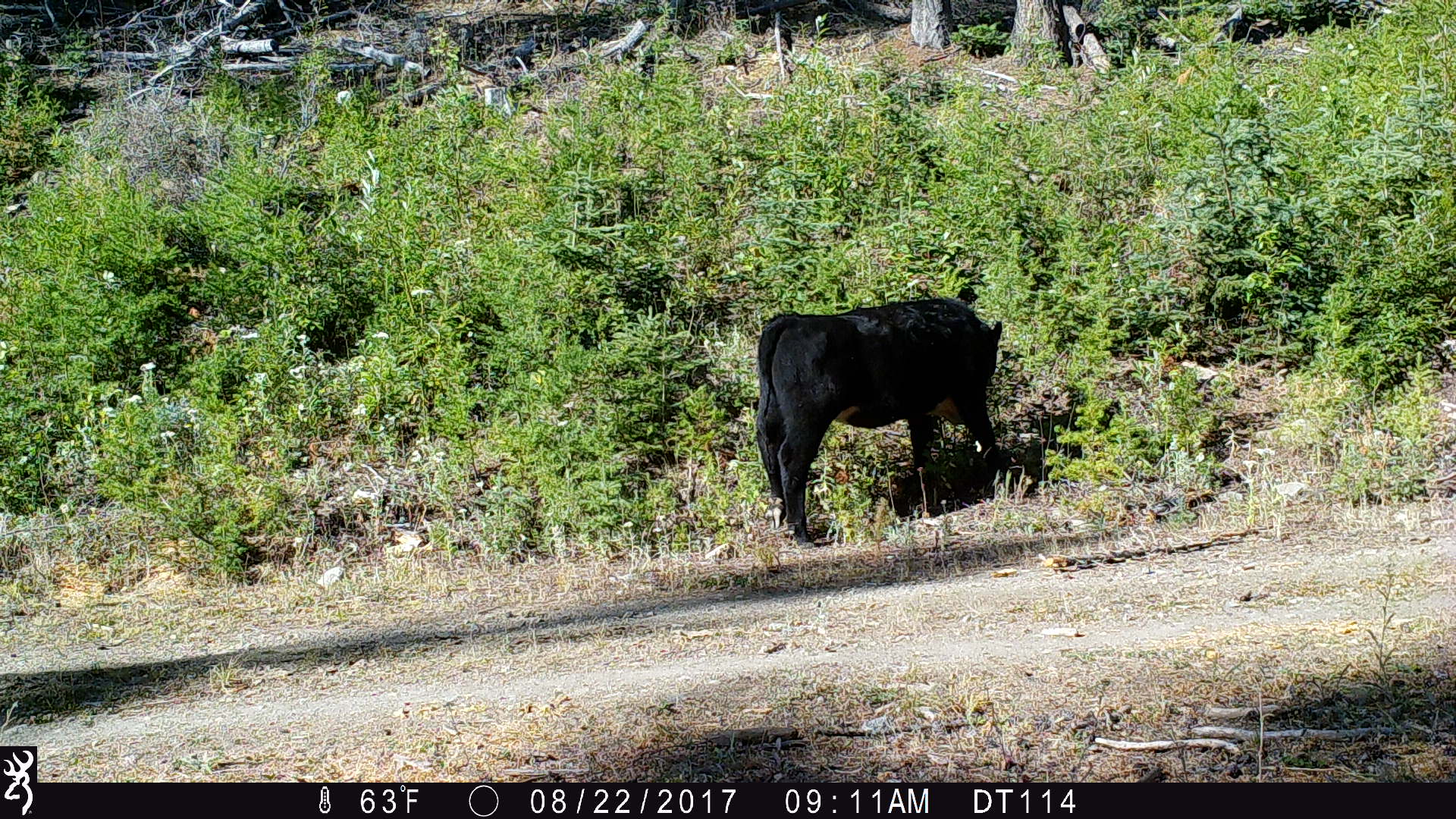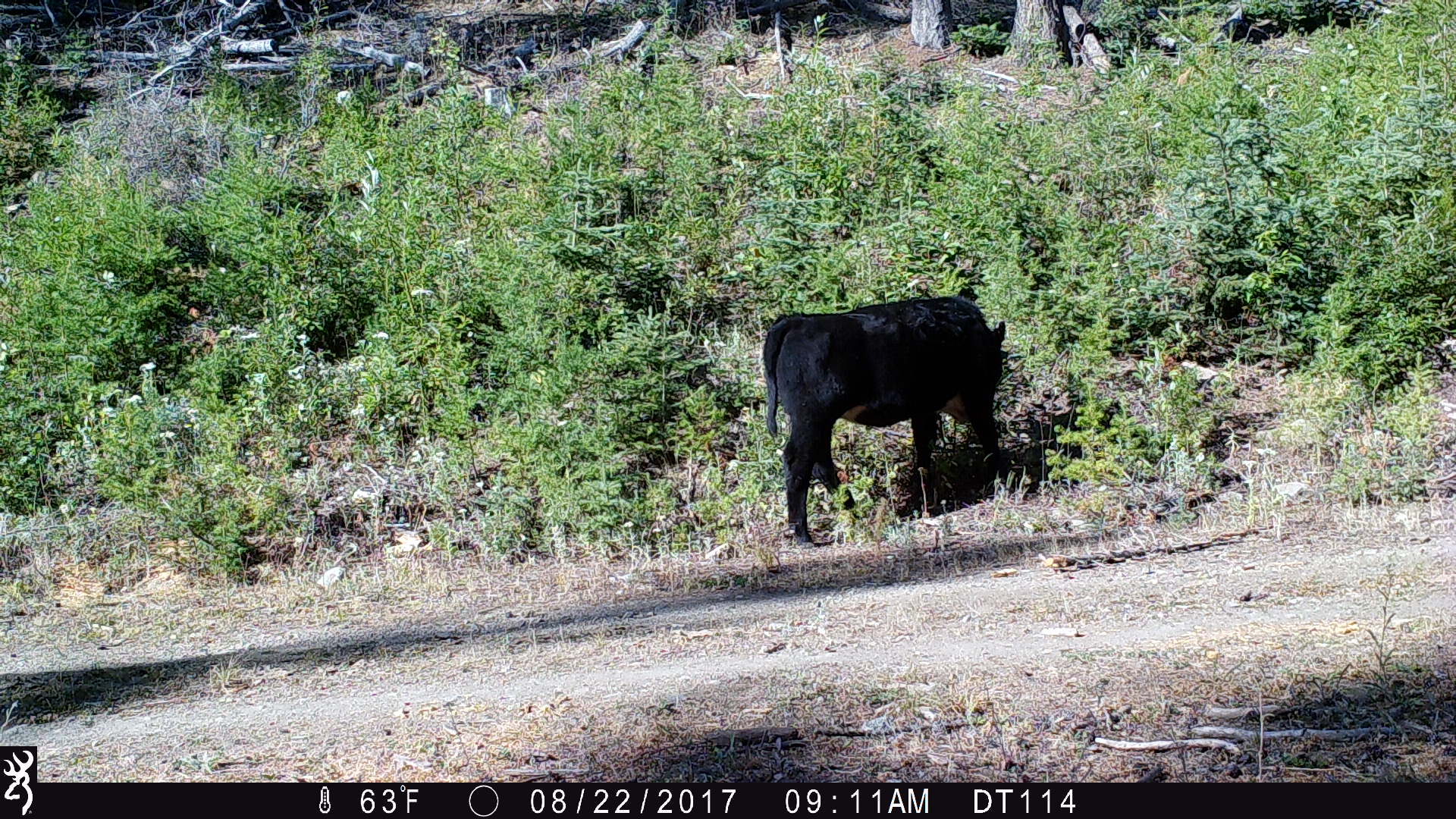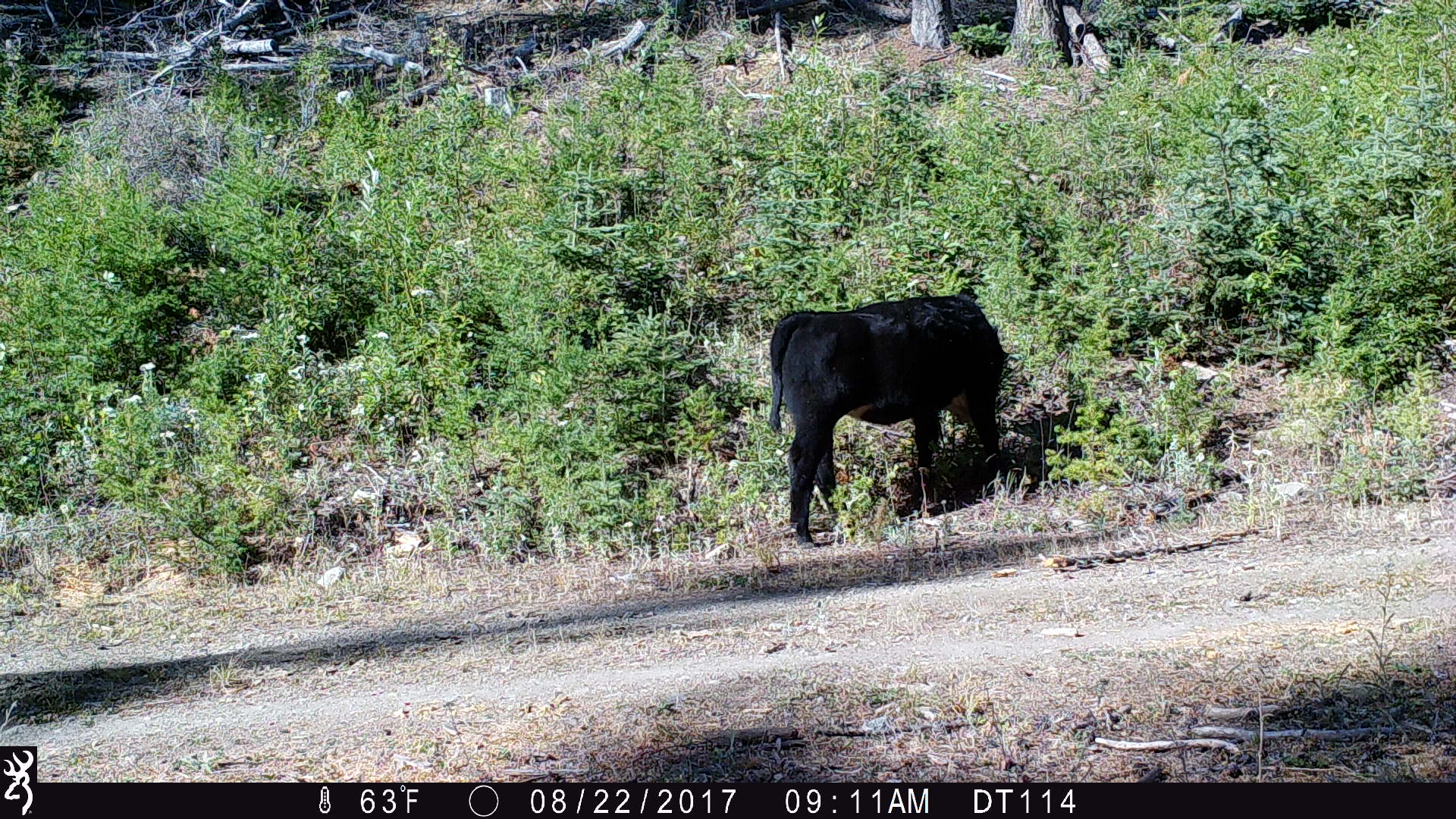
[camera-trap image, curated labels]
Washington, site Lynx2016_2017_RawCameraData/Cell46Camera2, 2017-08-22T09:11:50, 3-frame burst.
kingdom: Animalia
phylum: Chordata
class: Mammalia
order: Artiodactyla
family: Bovidae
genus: Bos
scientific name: Bos taurus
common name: domestic cattle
Domestic cattle (Bos taurus). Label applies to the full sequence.